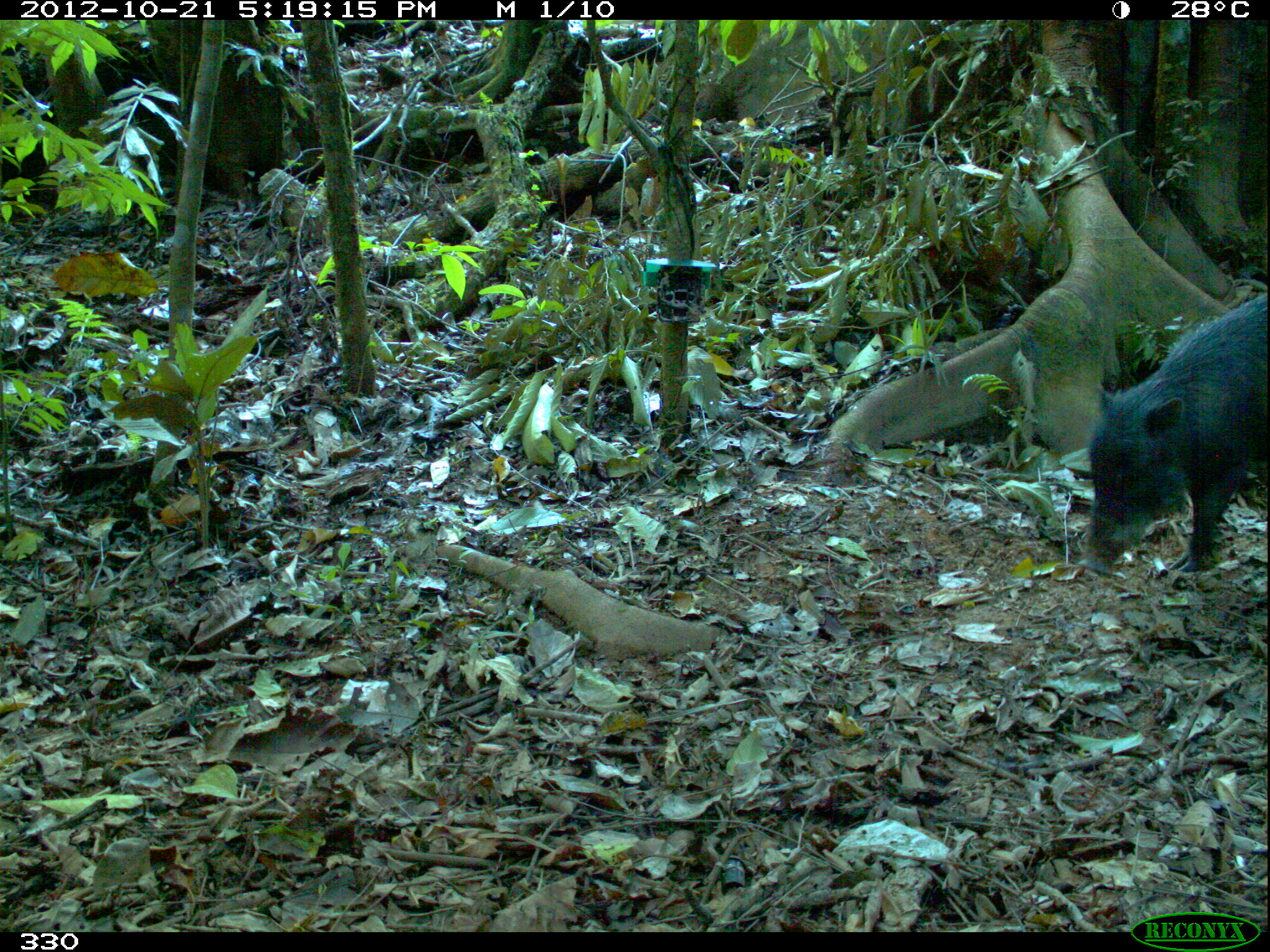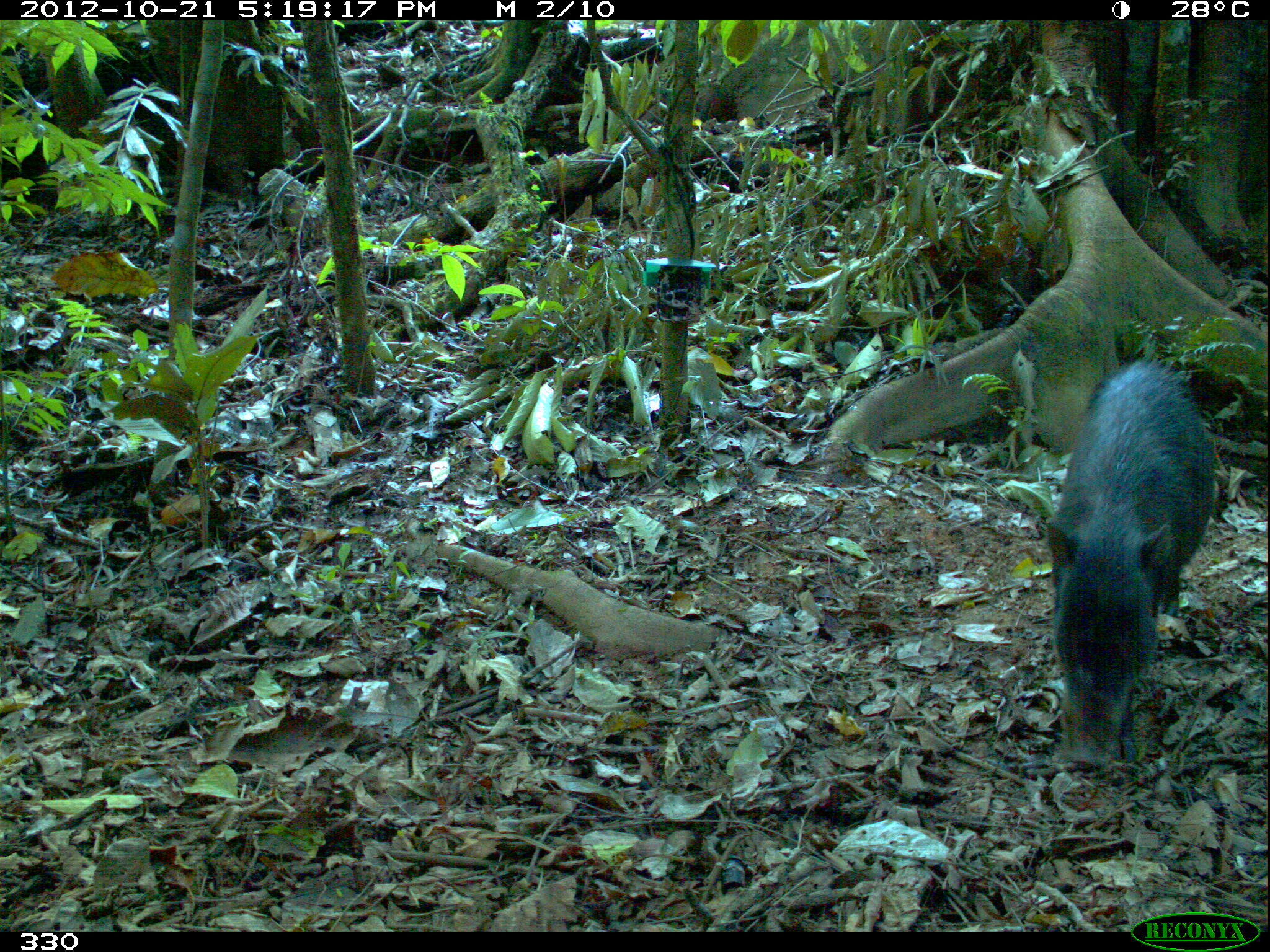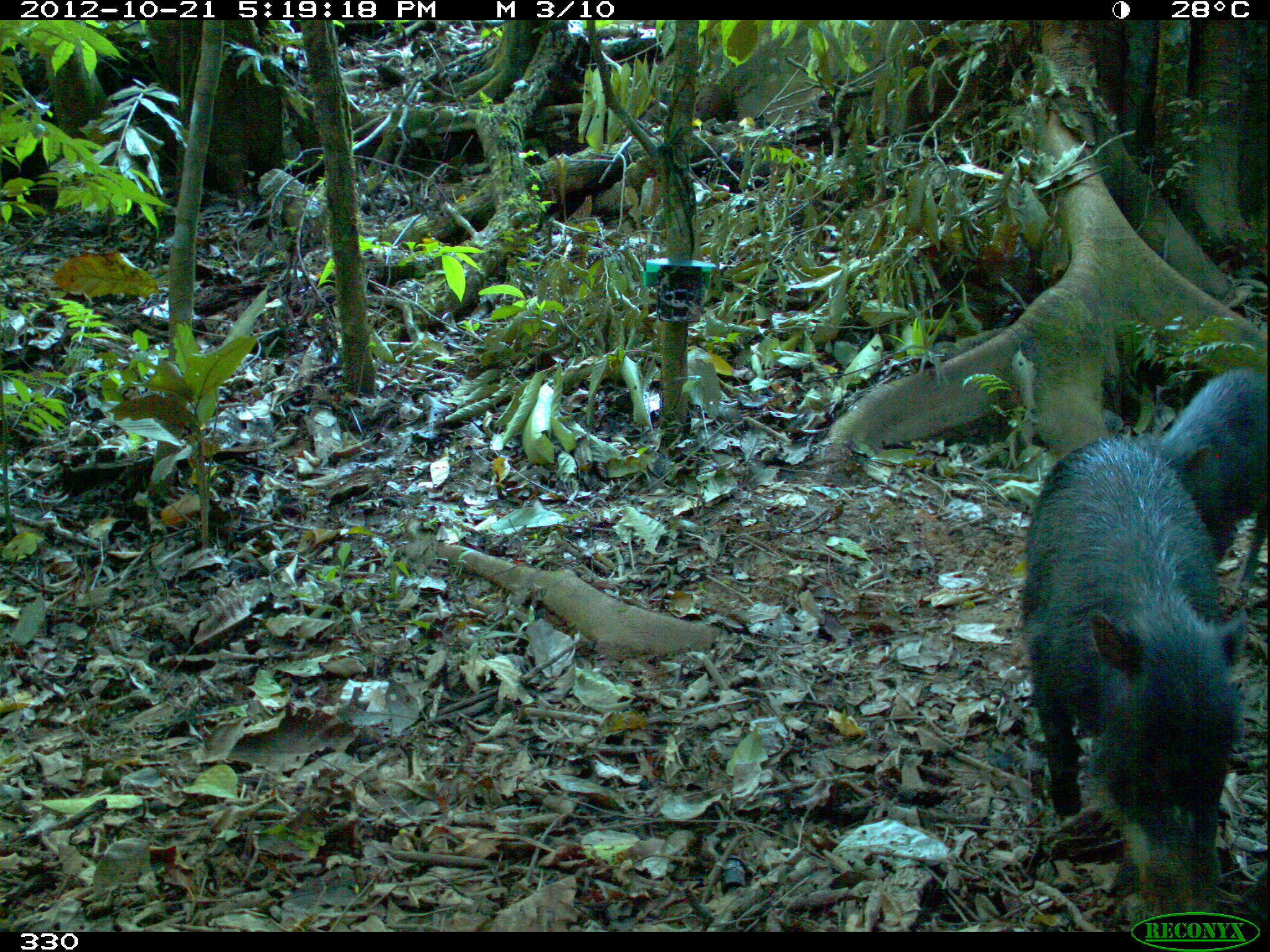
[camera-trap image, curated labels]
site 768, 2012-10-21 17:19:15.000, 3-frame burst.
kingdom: Animalia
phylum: Chordata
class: Mammalia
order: Artiodactyla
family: Tayassuidae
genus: Tayassu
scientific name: Tayassu pecari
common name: white-lipped peccary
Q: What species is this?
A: Tayassu pecari (white-lipped peccary).